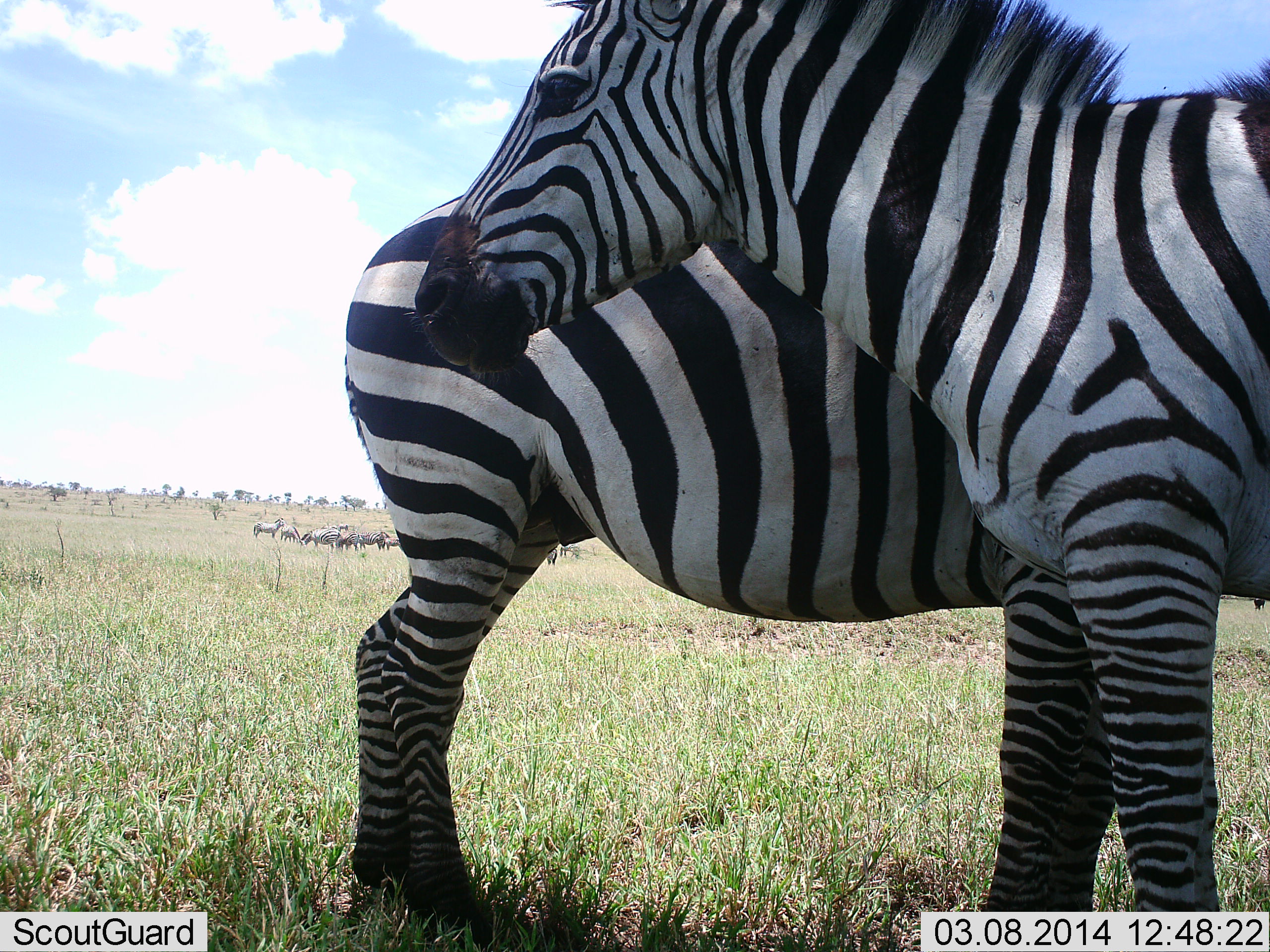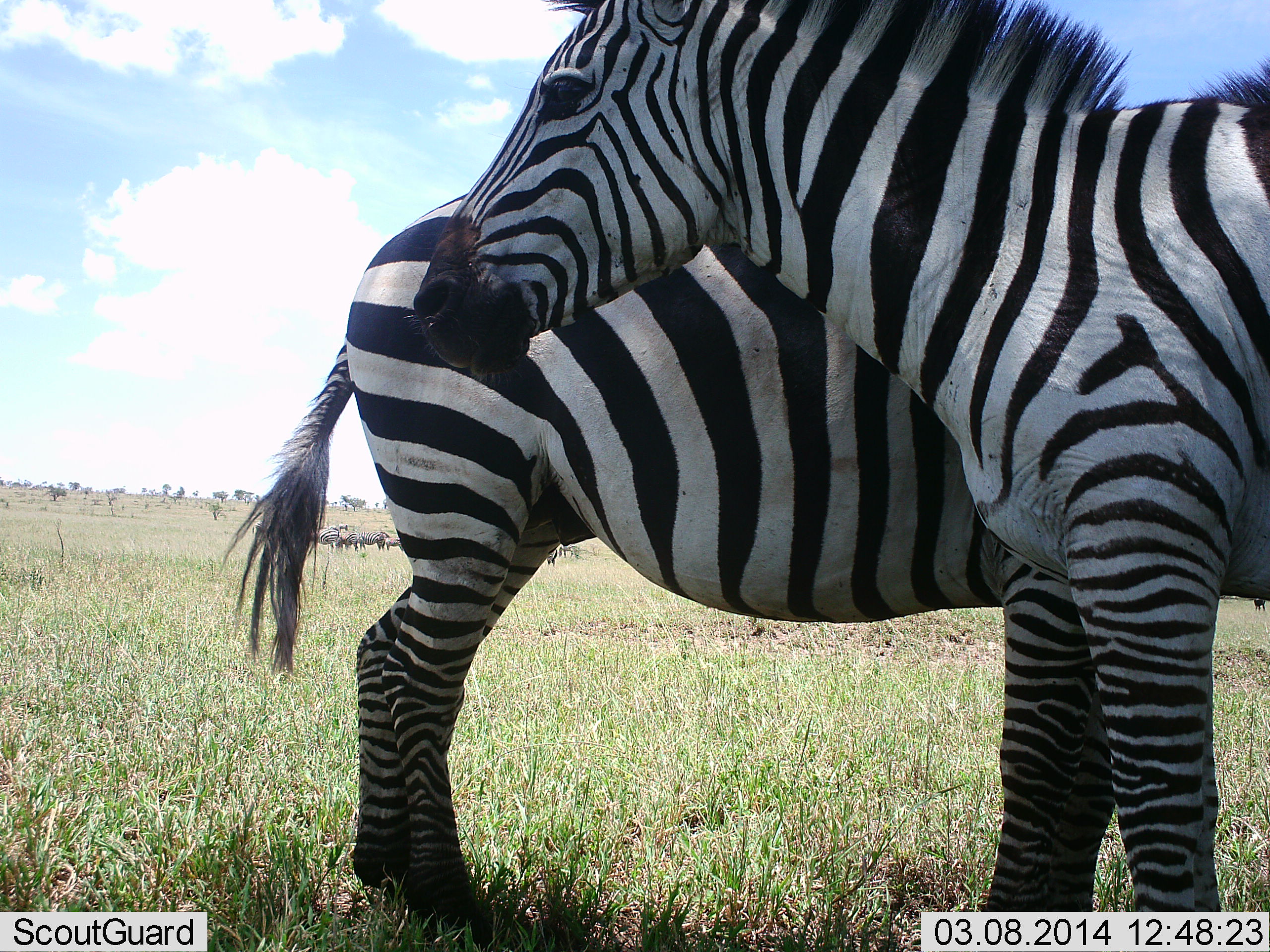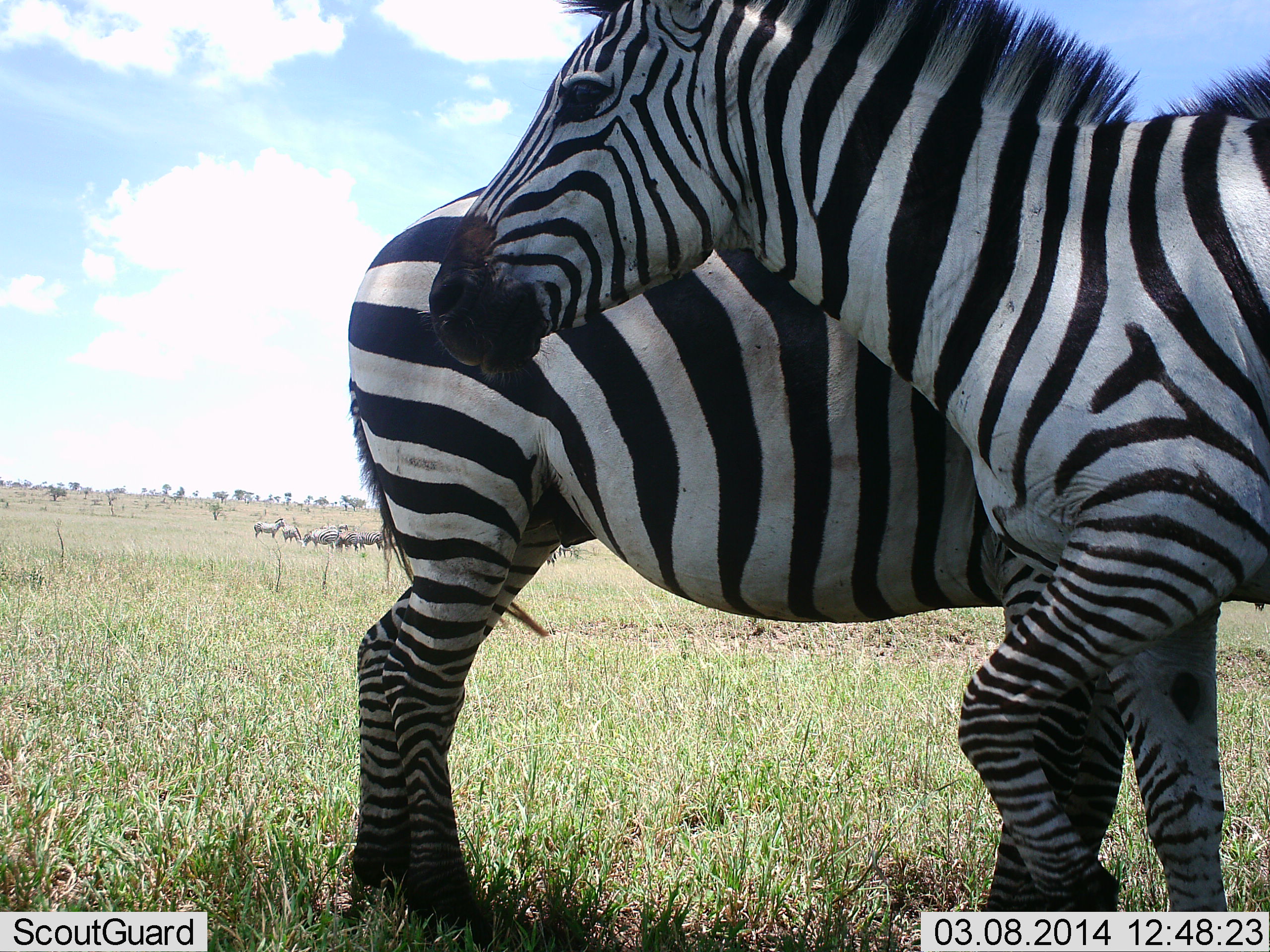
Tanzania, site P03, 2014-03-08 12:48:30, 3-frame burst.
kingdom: Animalia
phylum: Chordata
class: Mammalia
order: Perissodactyla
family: Equidae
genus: Equus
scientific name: Equus quagga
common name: plains zebra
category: zebra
Zebra (plains zebra) (Equus quagga), count 11-50. Behavior (volunteer vote fractions): standing 75%, resting 8%, moving 25%, interacting 8%. Young present (vote fraction): 0%. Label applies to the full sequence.